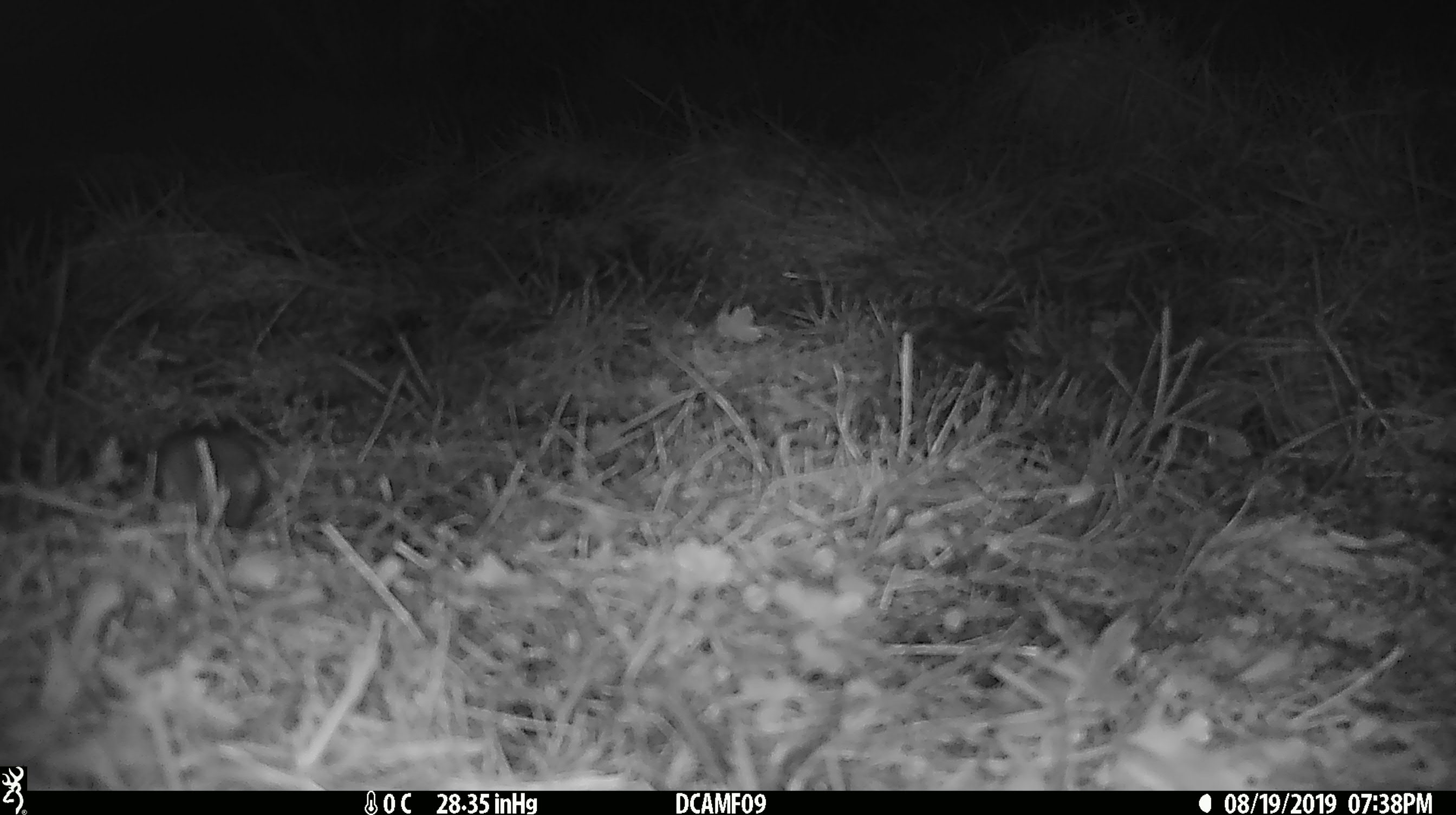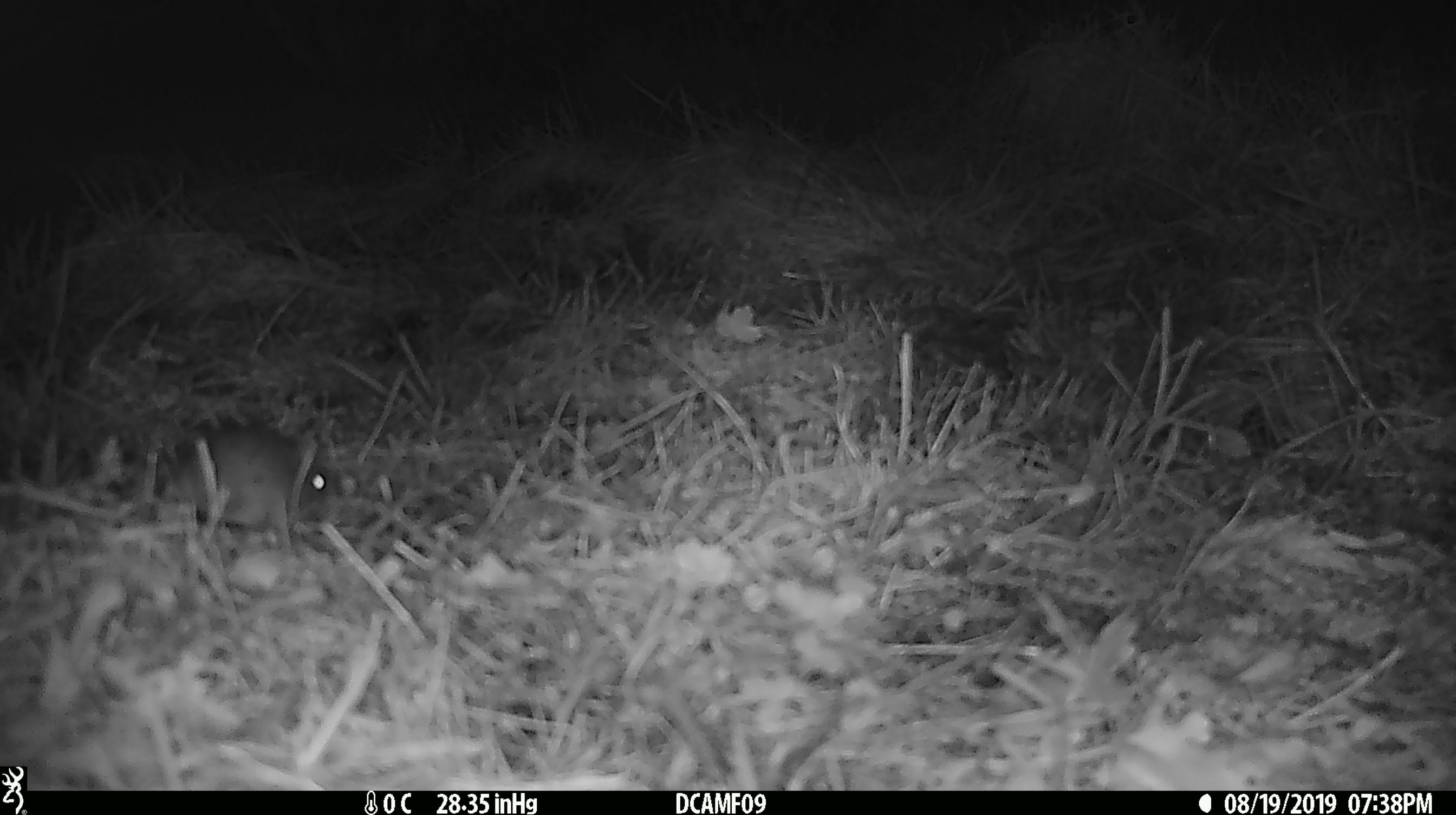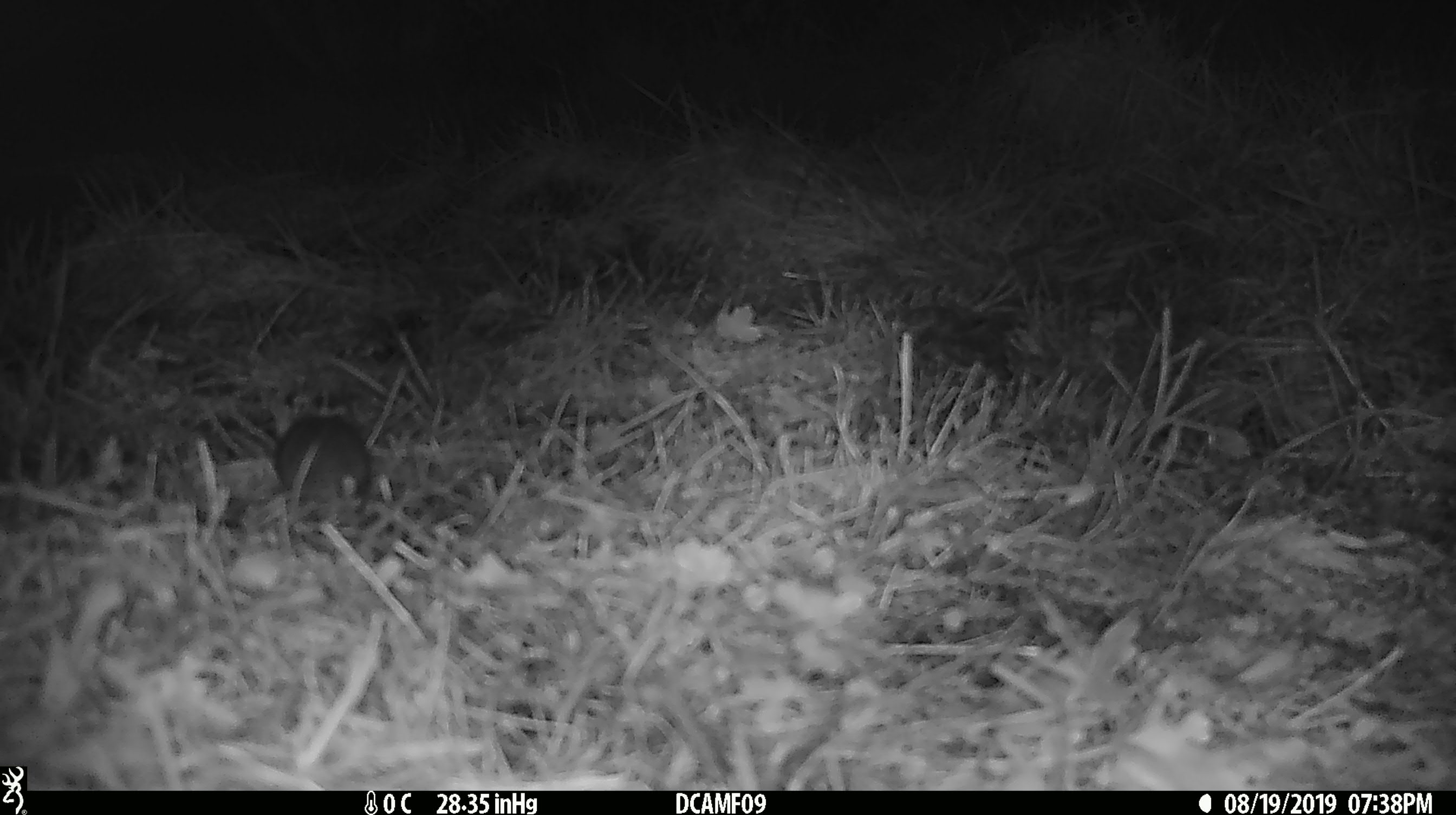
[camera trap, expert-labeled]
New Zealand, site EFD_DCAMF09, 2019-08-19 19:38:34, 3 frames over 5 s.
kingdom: Animalia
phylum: Chordata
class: Mammalia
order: Rodentia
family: Muridae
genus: Mus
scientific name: Mus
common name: mouse